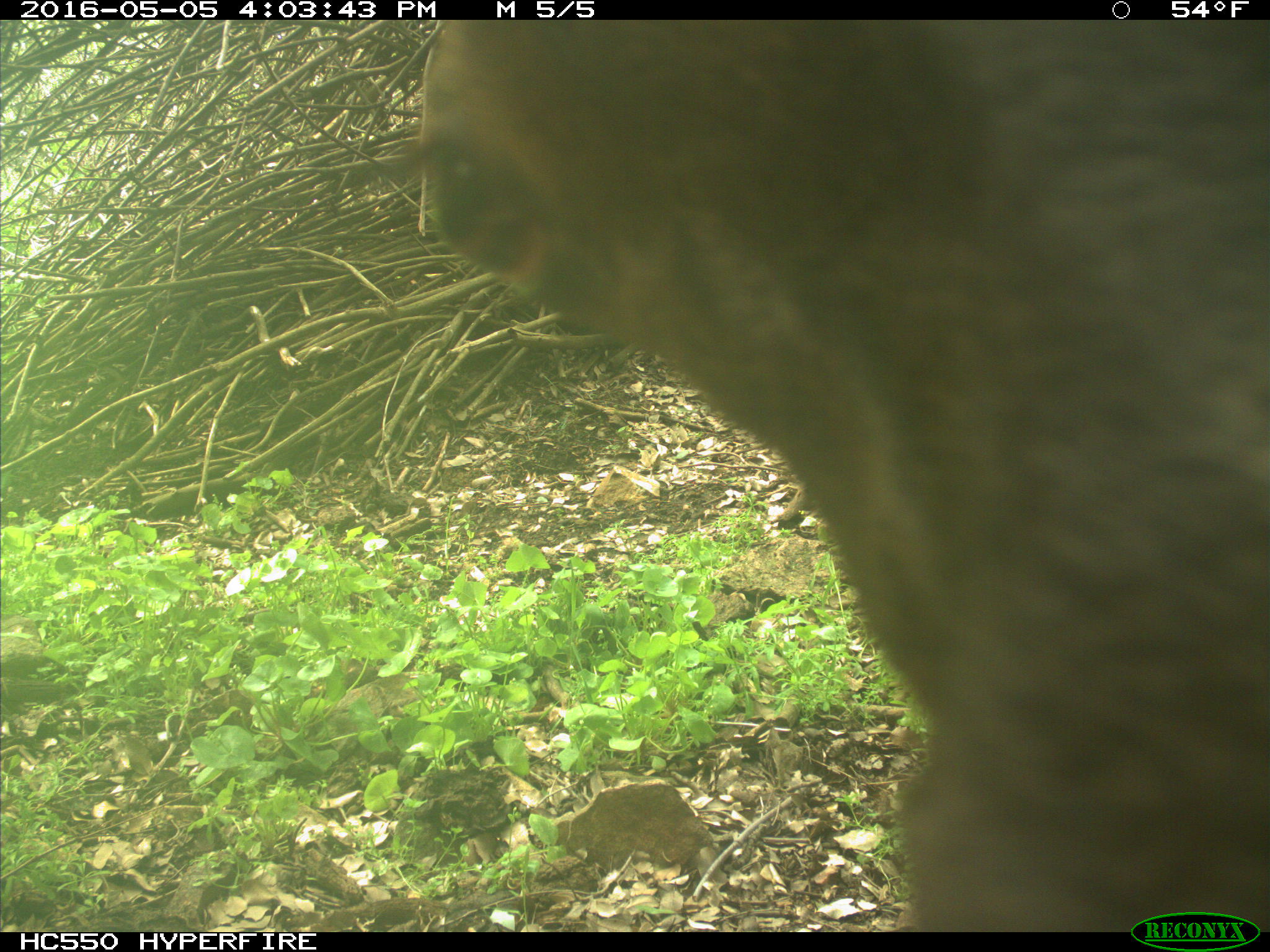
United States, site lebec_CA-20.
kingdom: Animalia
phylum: Chordata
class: Mammalia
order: Artiodactyla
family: Cervidae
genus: Cervus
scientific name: Cervus canadensis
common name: elk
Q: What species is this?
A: Cervus canadensis (elk).